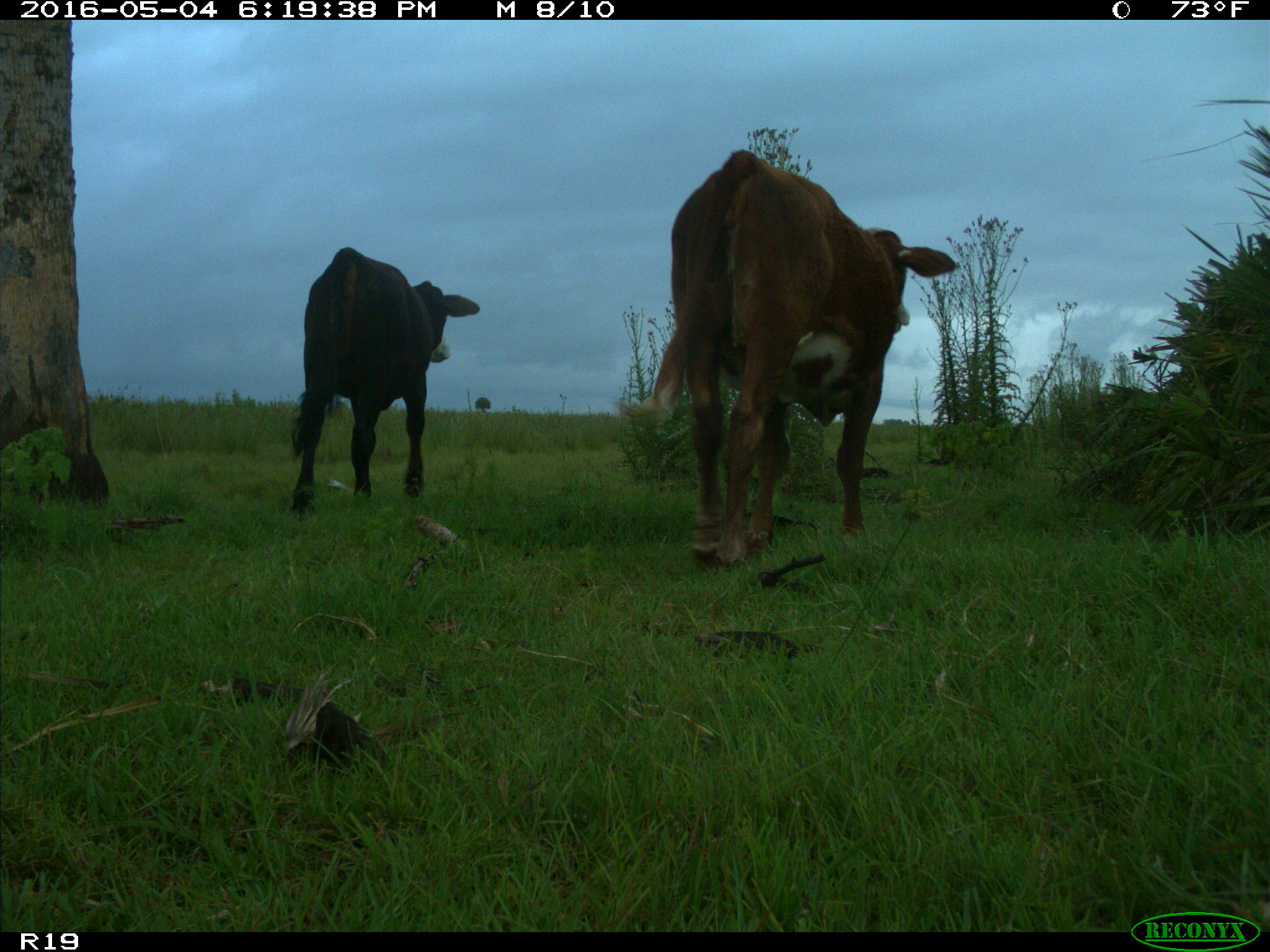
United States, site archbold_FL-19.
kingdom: Animalia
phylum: Chordata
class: Mammalia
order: Artiodactyla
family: Bovidae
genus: Bos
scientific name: Bos taurus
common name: domestic cow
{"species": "Bos taurus (domestic cow)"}